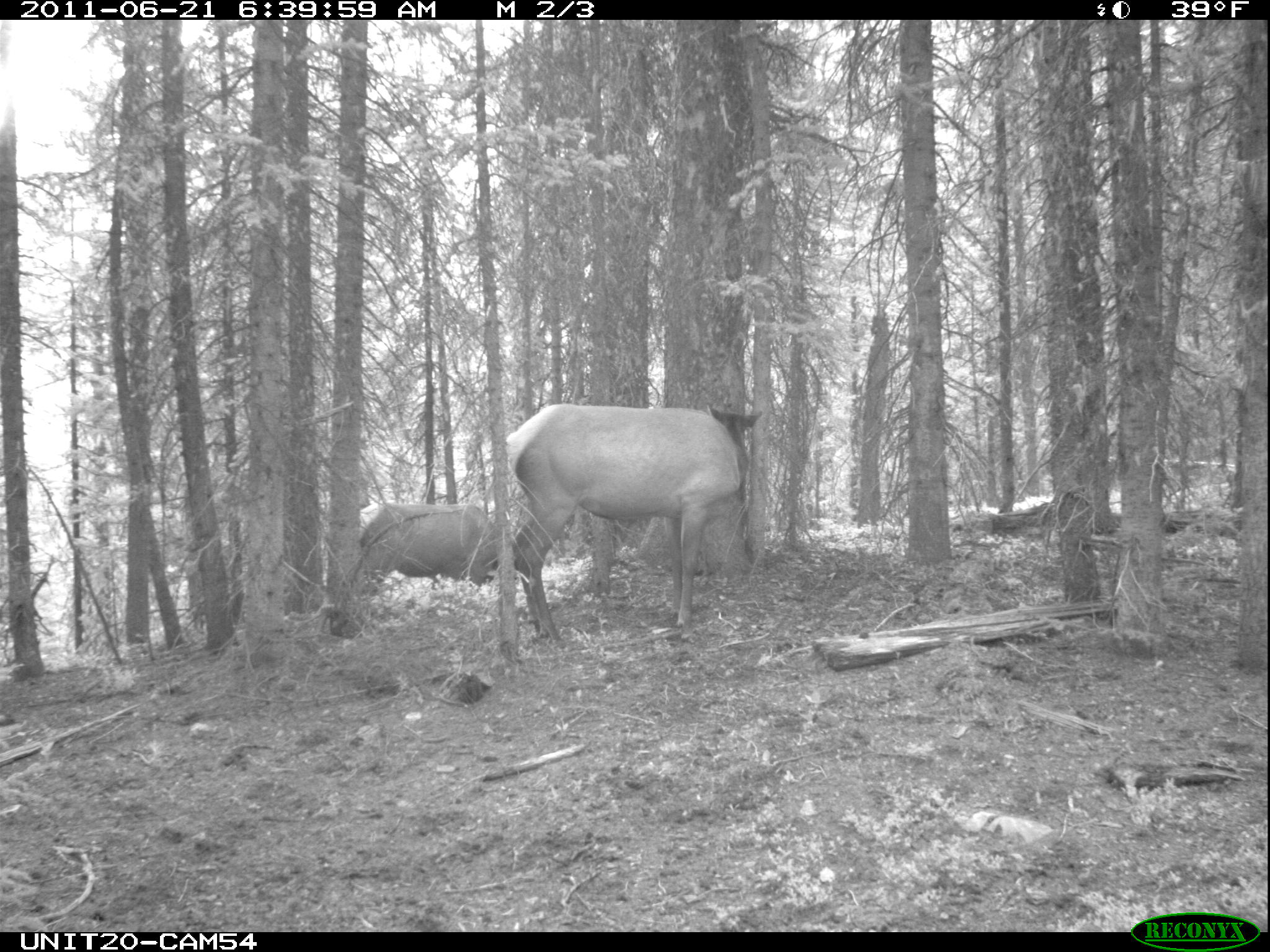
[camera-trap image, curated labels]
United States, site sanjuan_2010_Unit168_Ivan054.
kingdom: Animalia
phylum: Chordata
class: Mammalia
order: Artiodactyla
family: Cervidae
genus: Cervus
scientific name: Cervus elaphus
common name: red deer